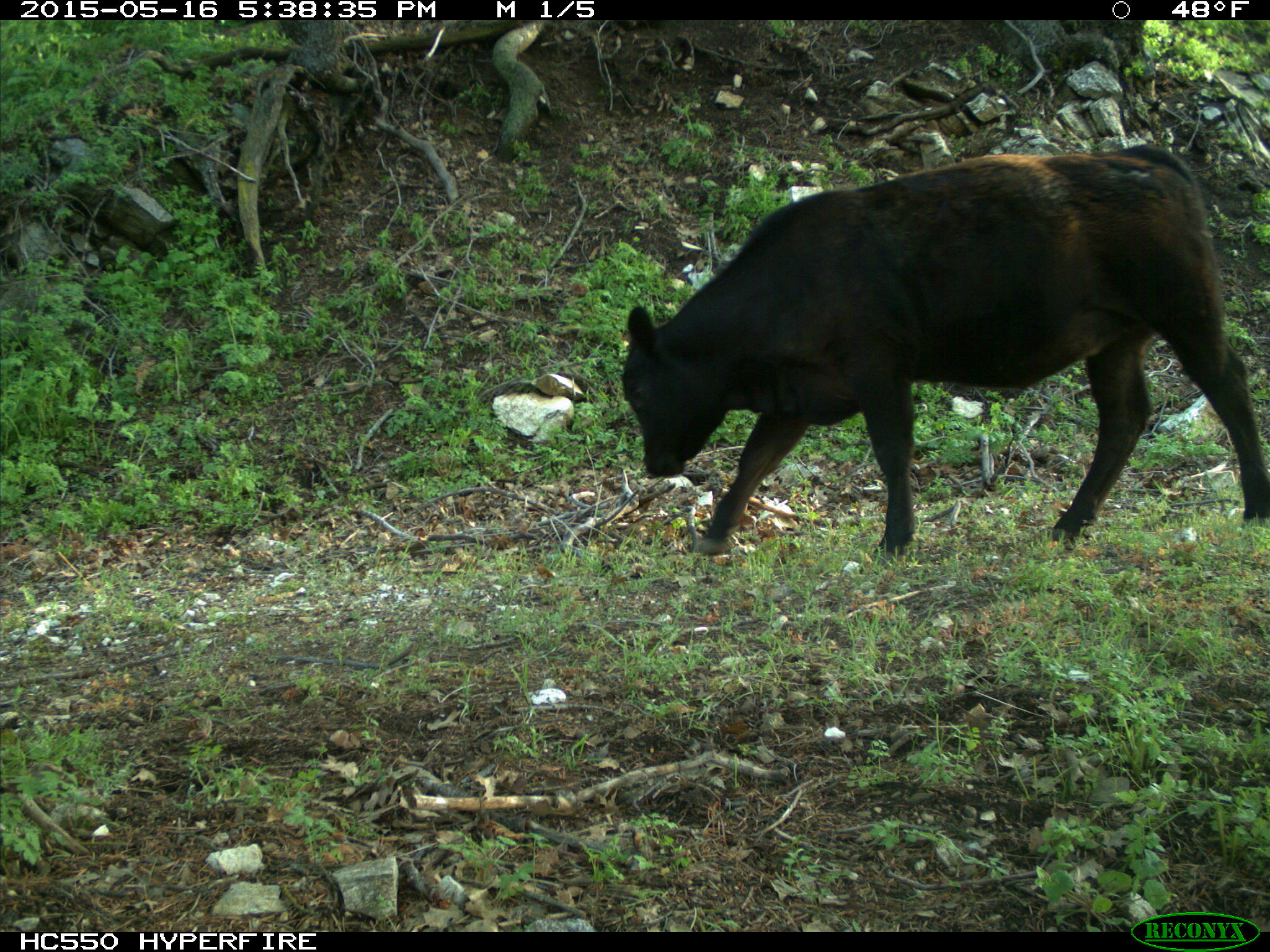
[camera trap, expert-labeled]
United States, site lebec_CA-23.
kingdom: Animalia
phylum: Chordata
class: Mammalia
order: Artiodactyla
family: Bovidae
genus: Bos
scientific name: Bos taurus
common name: domestic cow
Bos taurus (domestic cow).